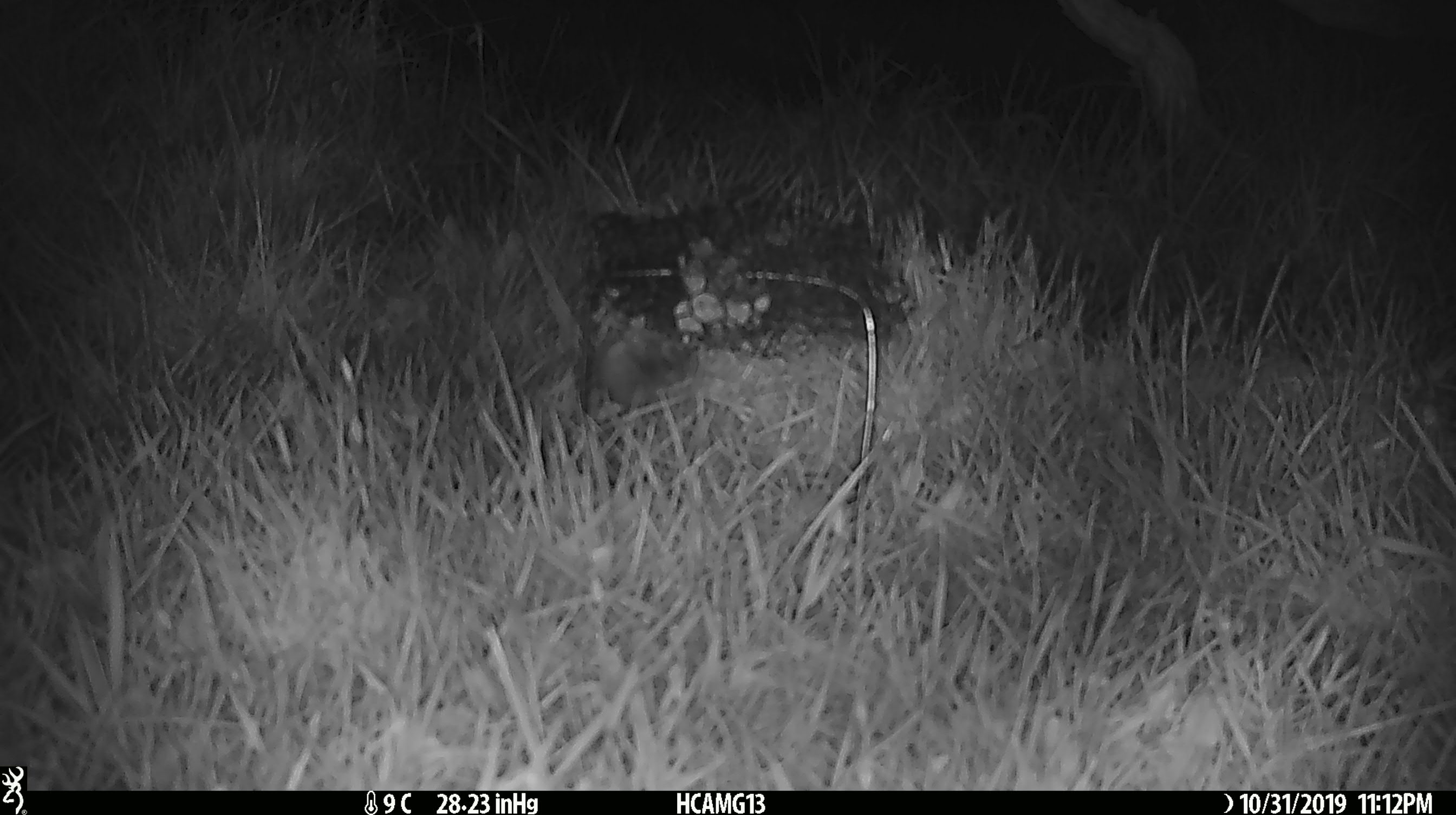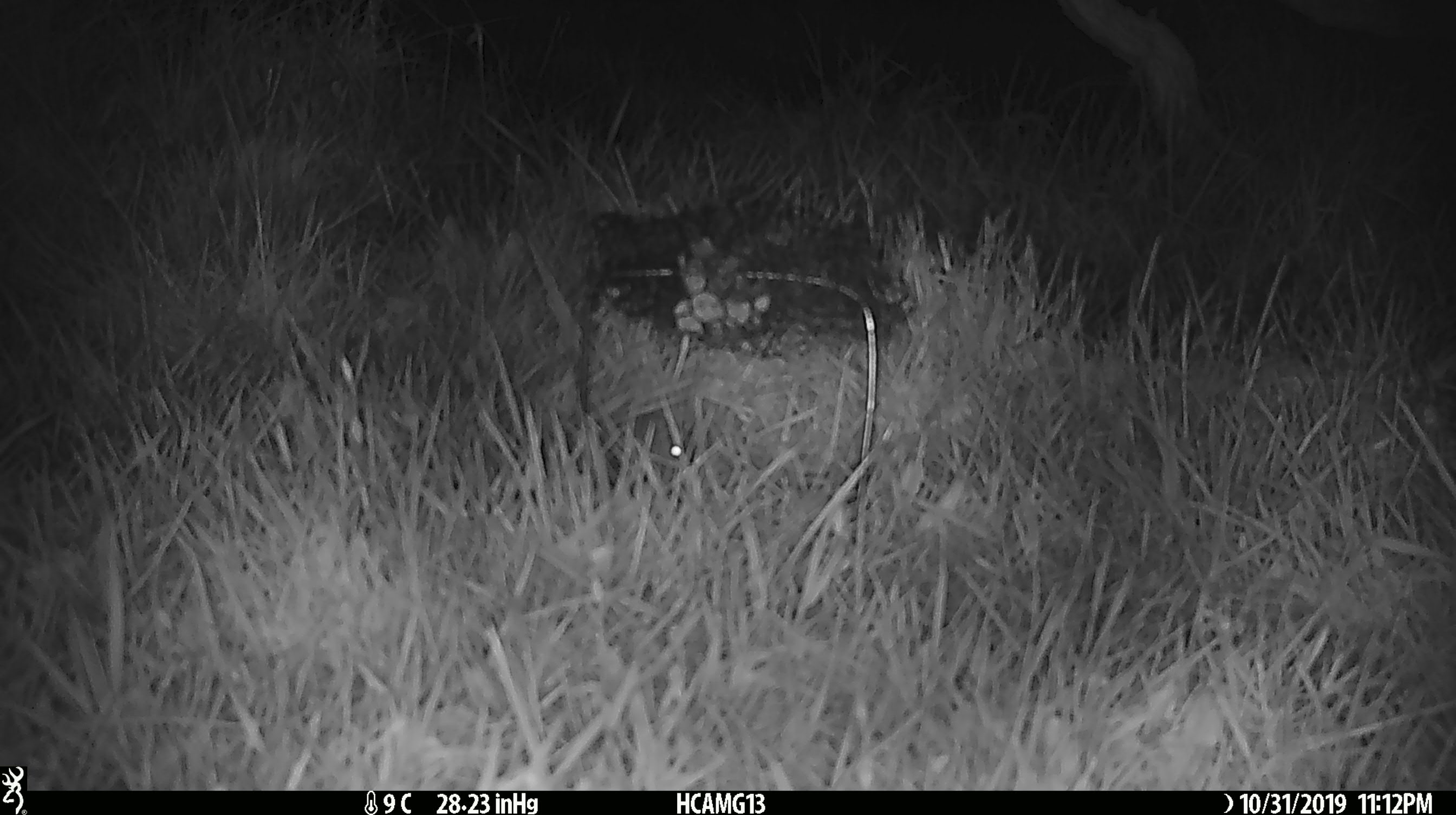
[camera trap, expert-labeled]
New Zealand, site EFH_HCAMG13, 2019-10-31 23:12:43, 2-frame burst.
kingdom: Animalia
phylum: Chordata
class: Mammalia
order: Rodentia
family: Muridae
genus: Mus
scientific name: Mus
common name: mouse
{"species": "mouse (Mus)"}